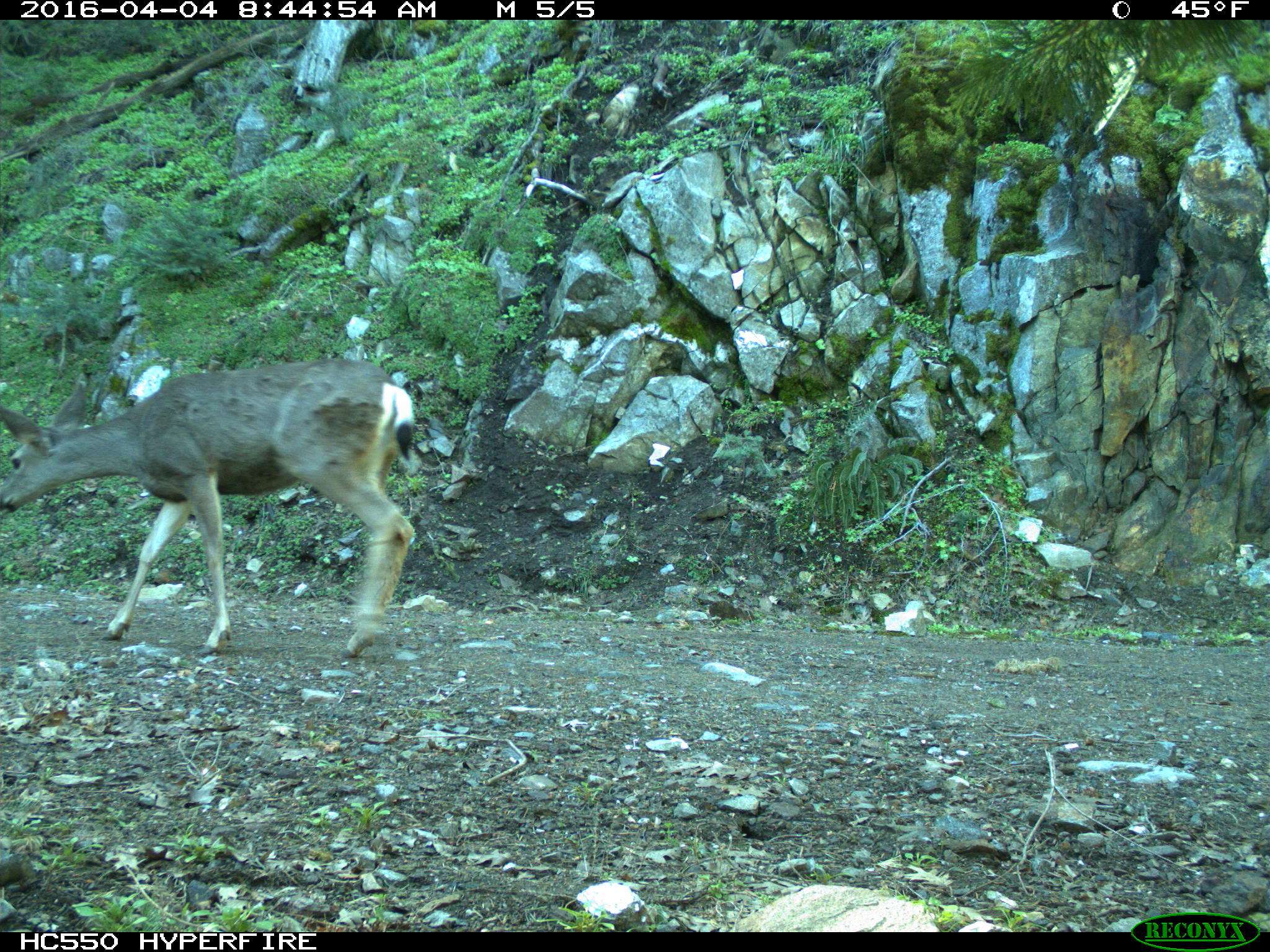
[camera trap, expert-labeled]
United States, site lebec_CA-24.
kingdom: Animalia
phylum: Chordata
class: Mammalia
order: Artiodactyla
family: Cervidae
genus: Odocoileus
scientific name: Odocoileus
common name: deer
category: unidentified deer